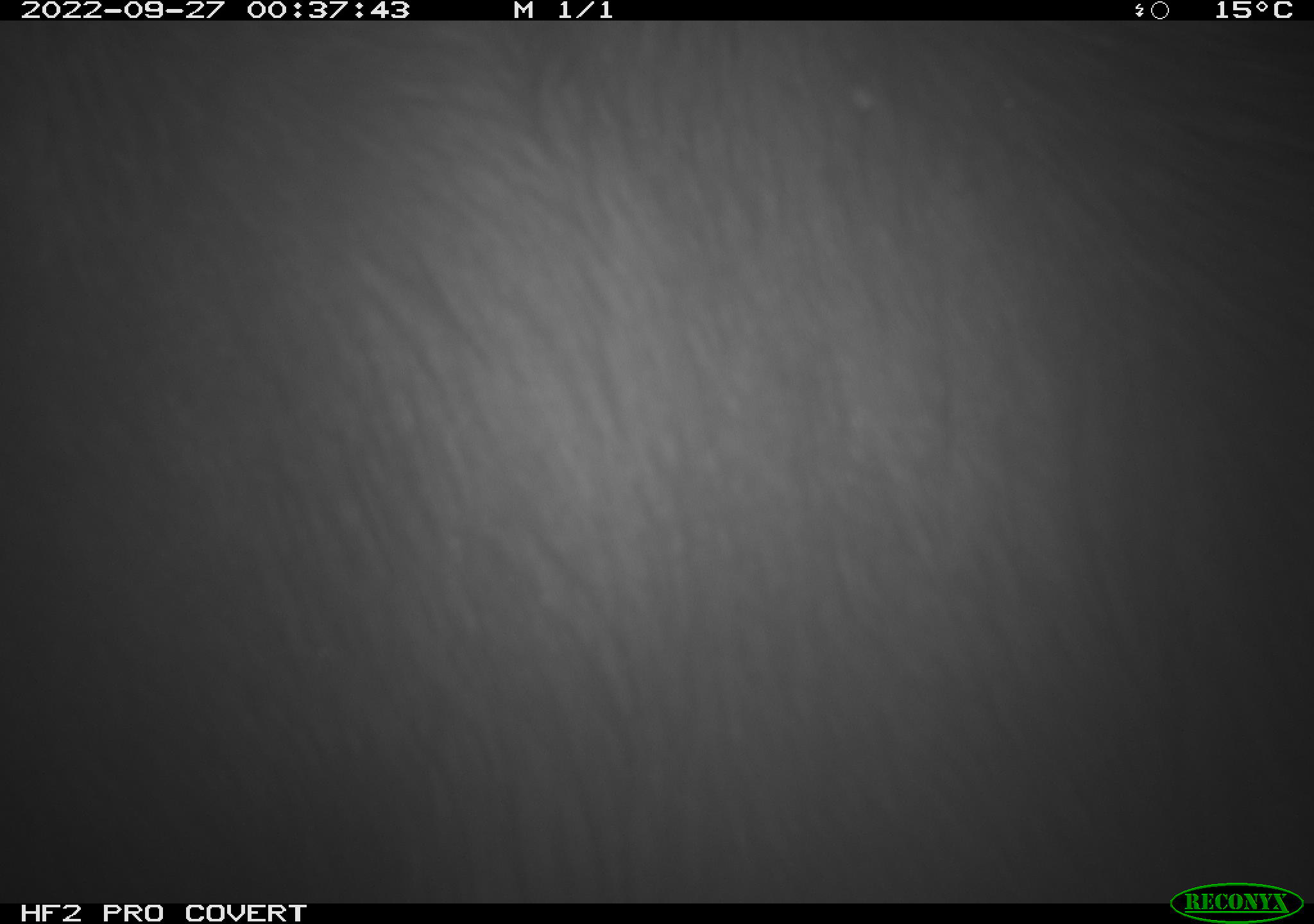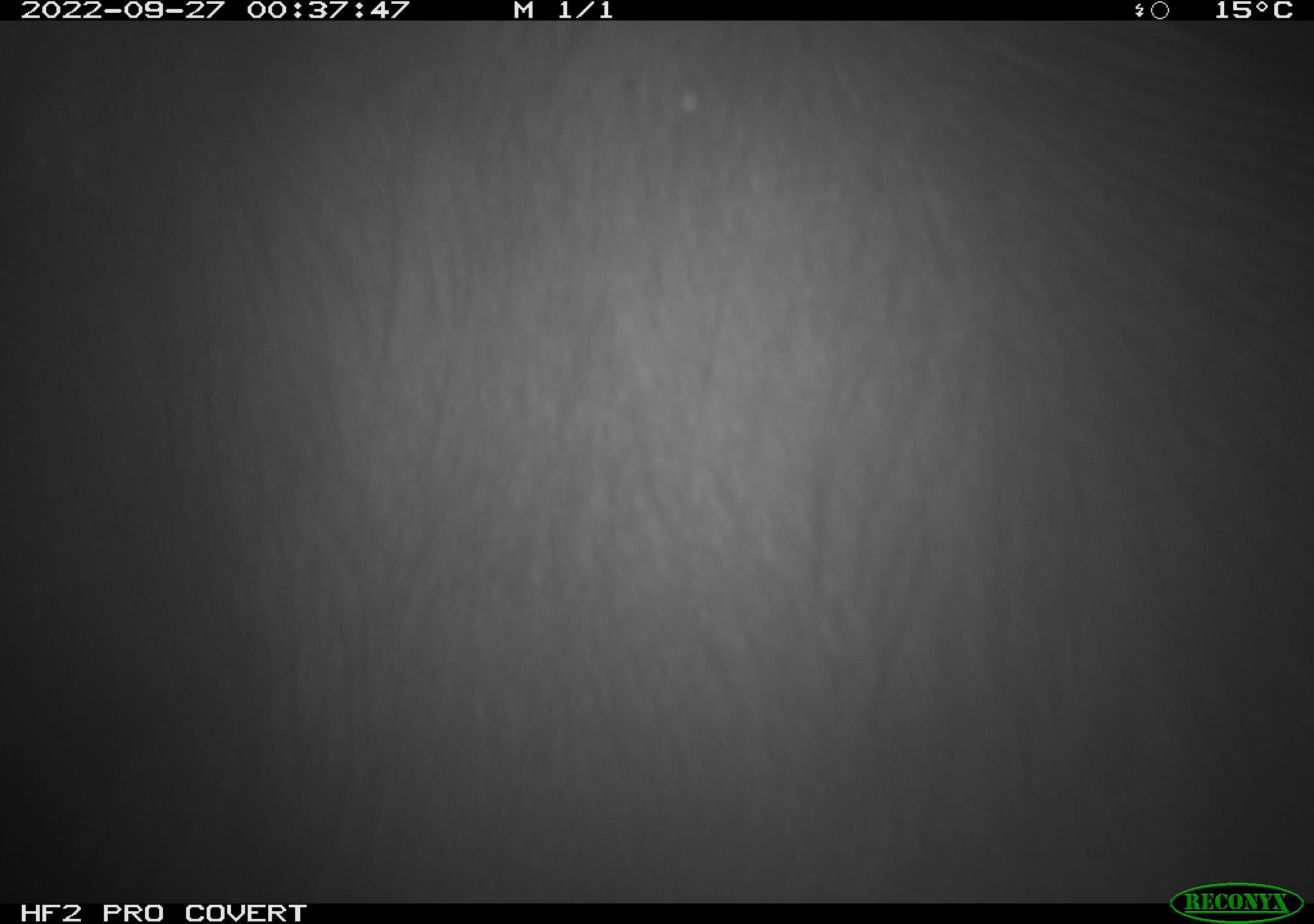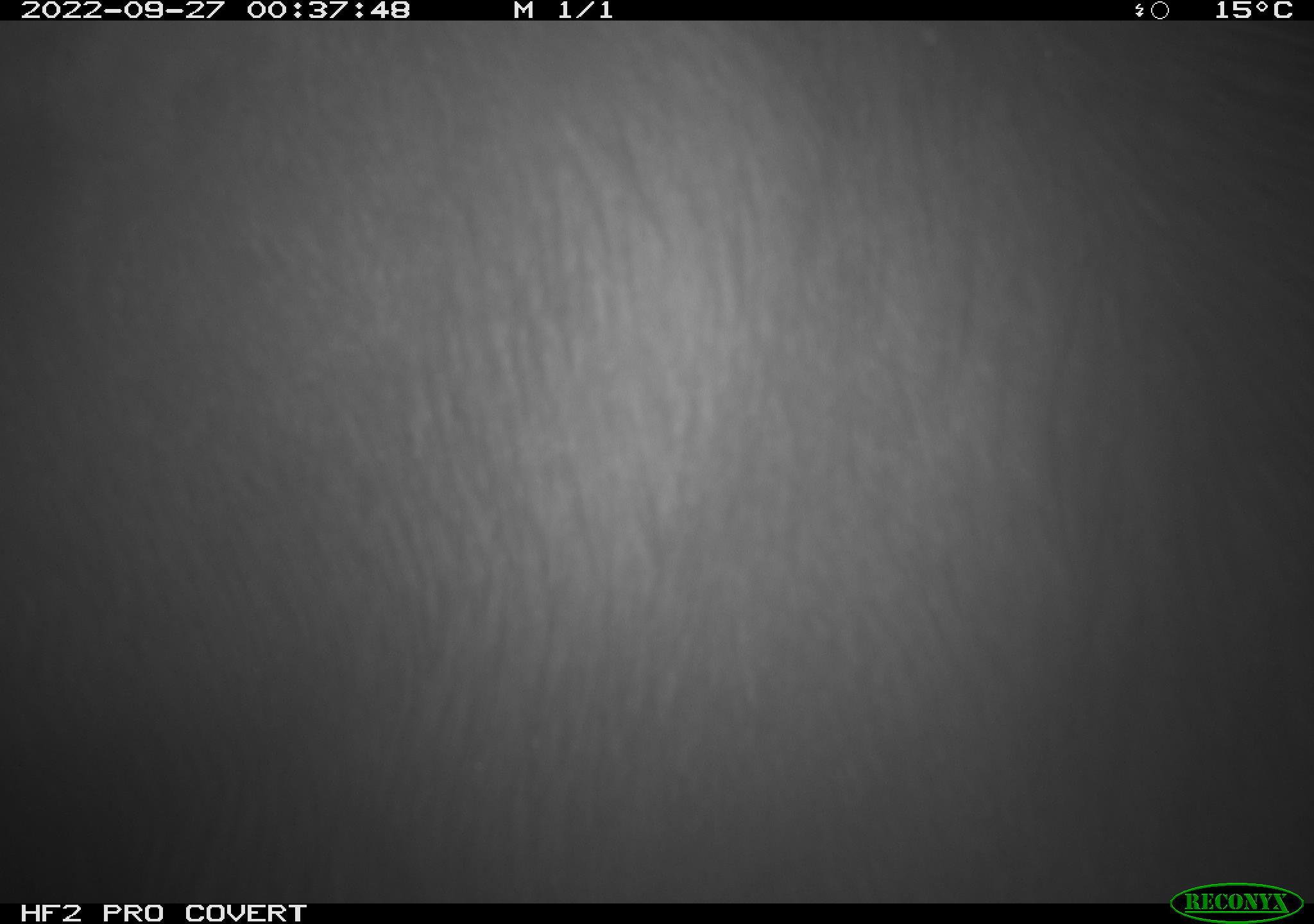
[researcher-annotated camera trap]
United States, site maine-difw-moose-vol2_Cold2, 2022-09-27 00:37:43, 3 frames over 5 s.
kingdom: Animalia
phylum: Chordata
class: Mammalia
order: Artiodactyla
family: Cervidae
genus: Alces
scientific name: Alces alces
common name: moose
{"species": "moose (Alces alces)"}